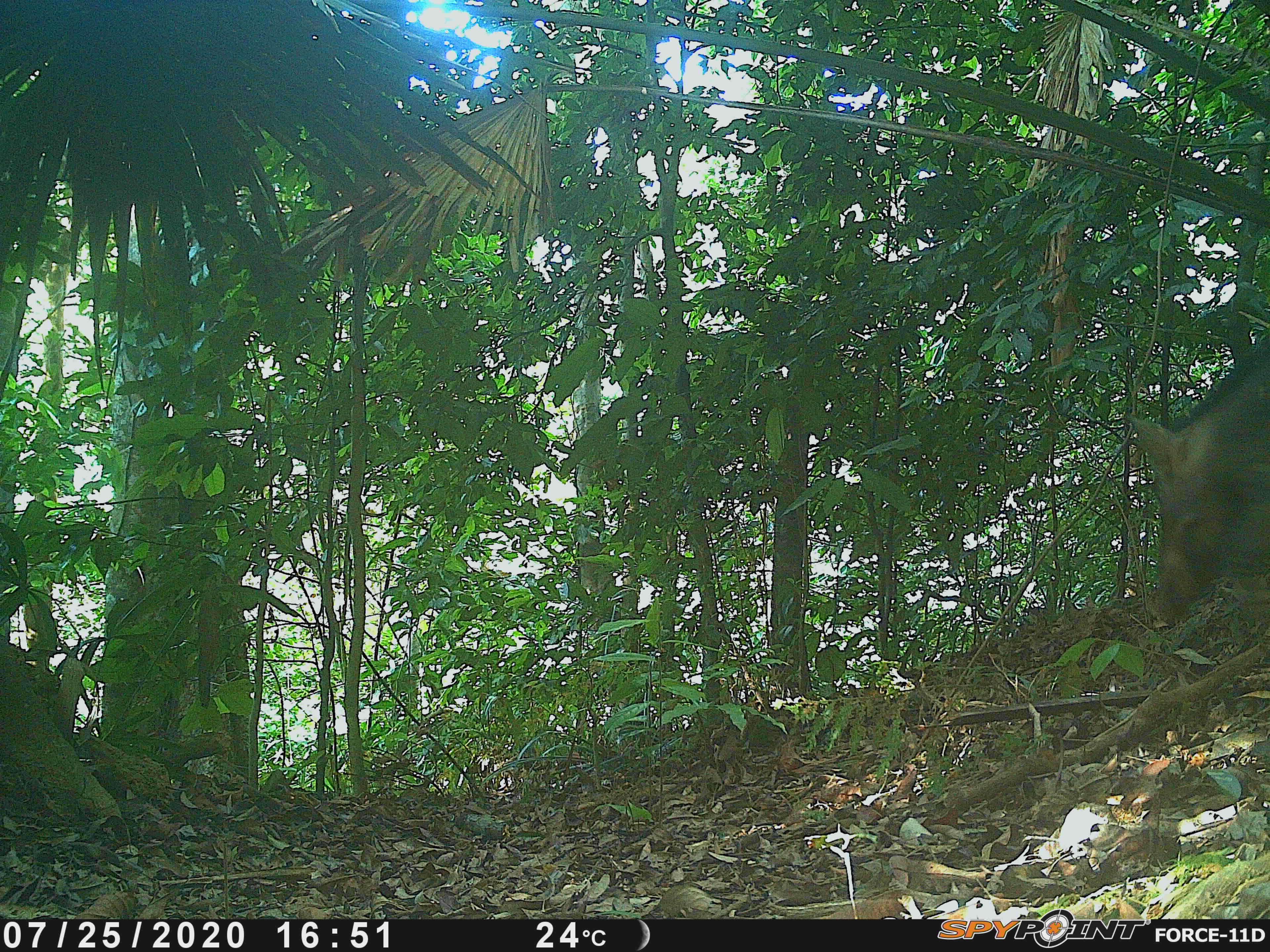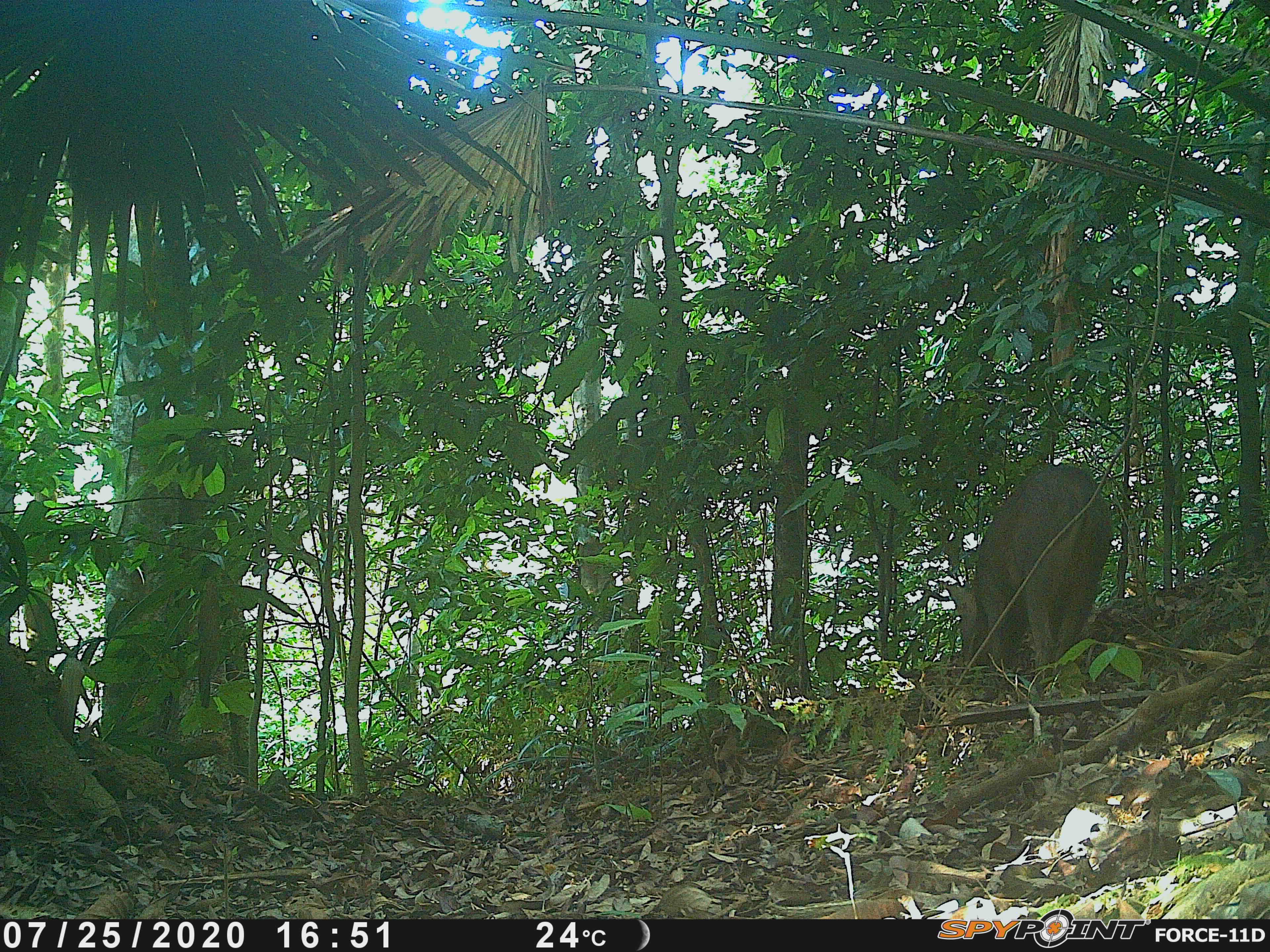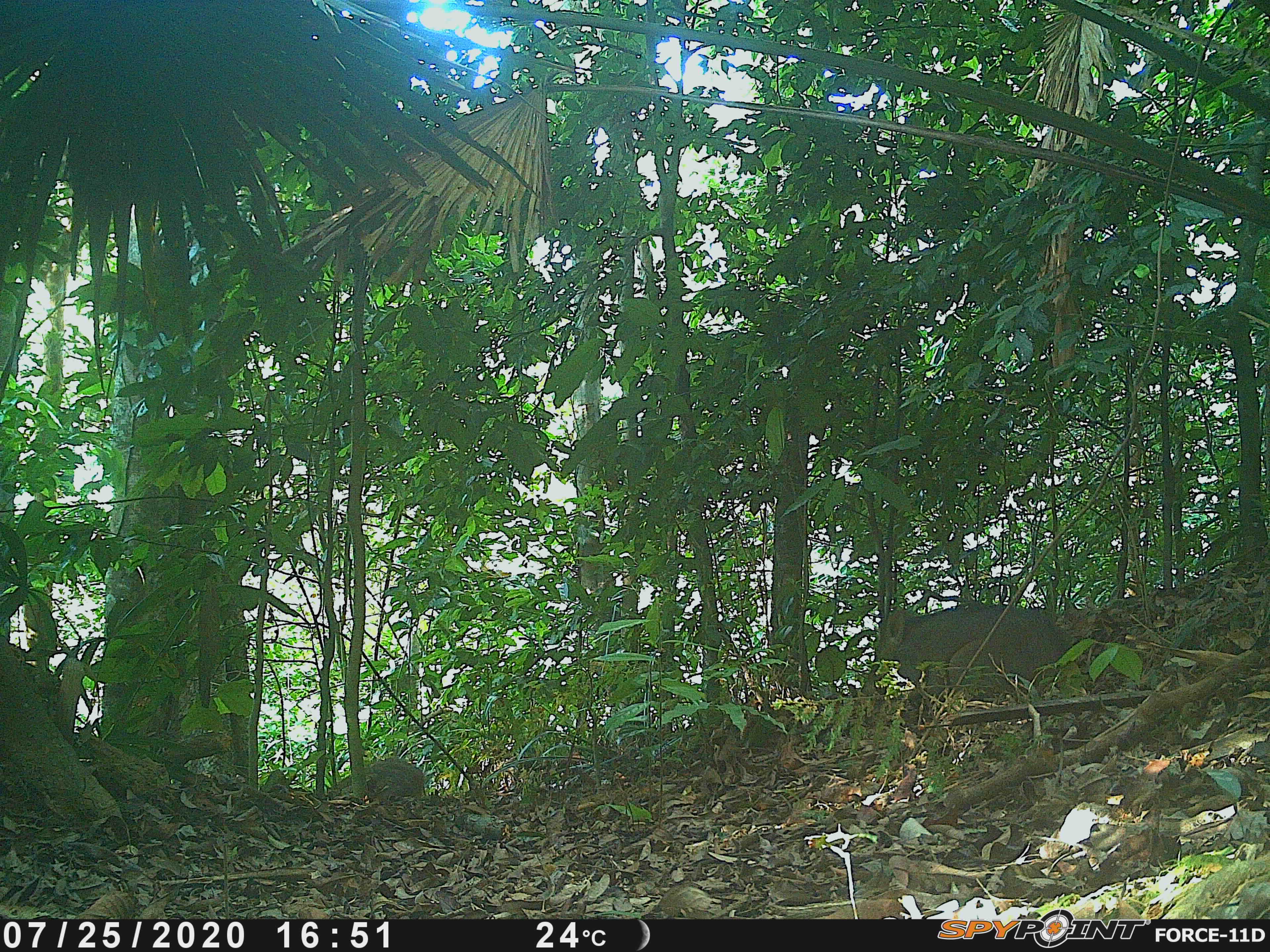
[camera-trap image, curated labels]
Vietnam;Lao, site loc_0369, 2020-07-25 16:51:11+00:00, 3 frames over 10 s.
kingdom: Animalia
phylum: Chordata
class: Mammalia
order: Artiodactyla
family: Suidae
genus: Sus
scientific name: Sus scrofa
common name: eurasian wild pig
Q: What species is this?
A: Eurasian wild pig (Sus scrofa).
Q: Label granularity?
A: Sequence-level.